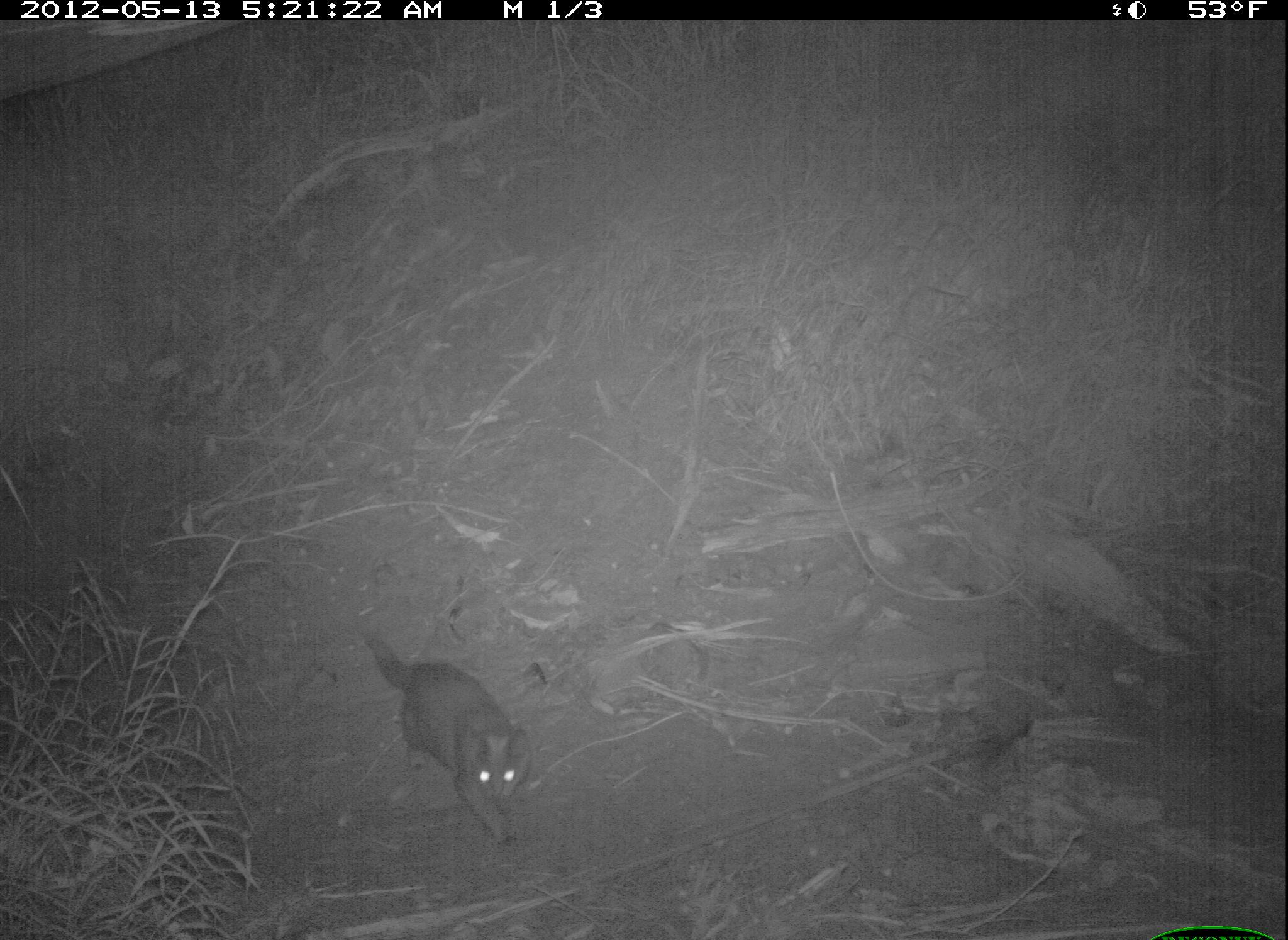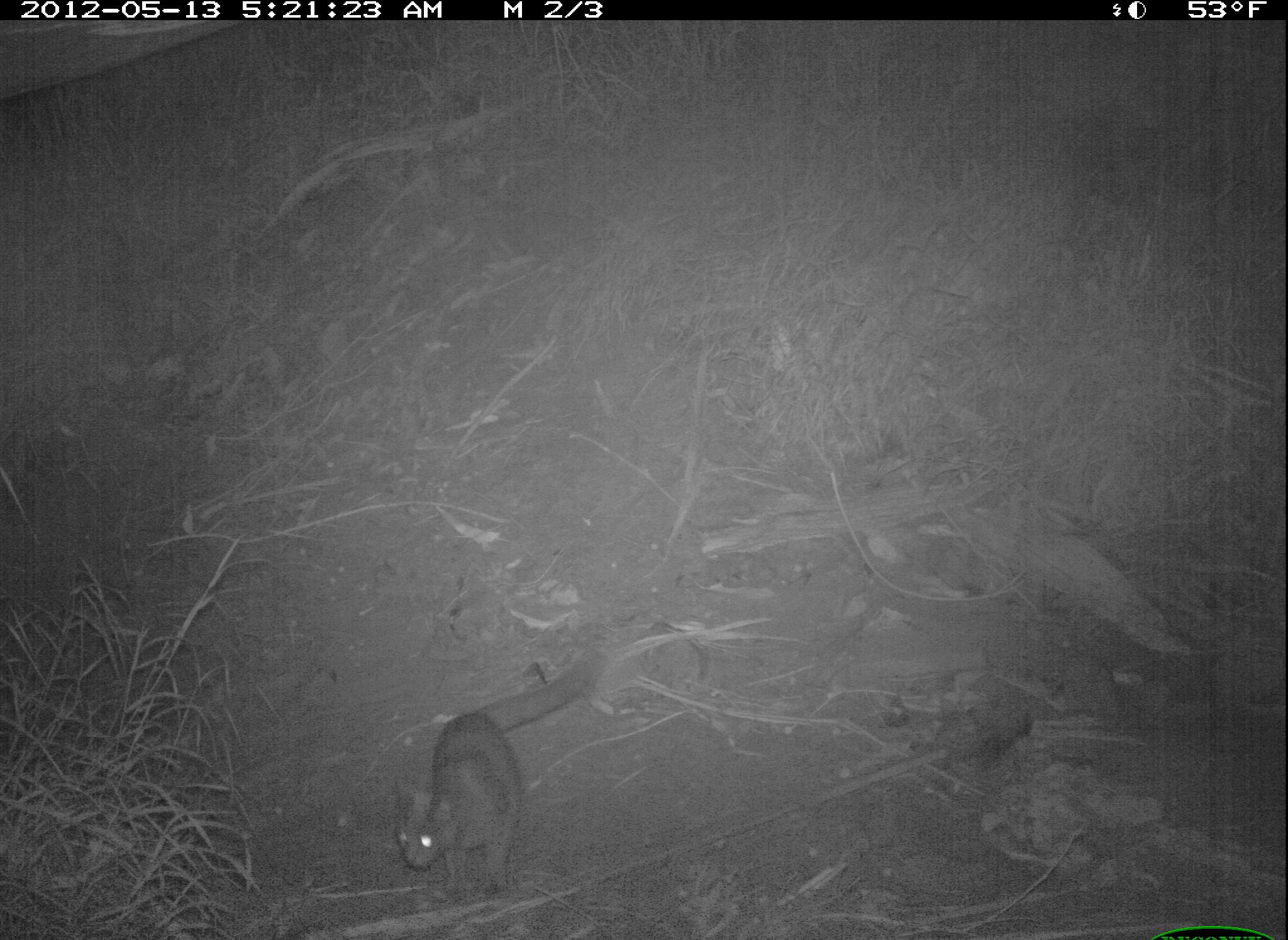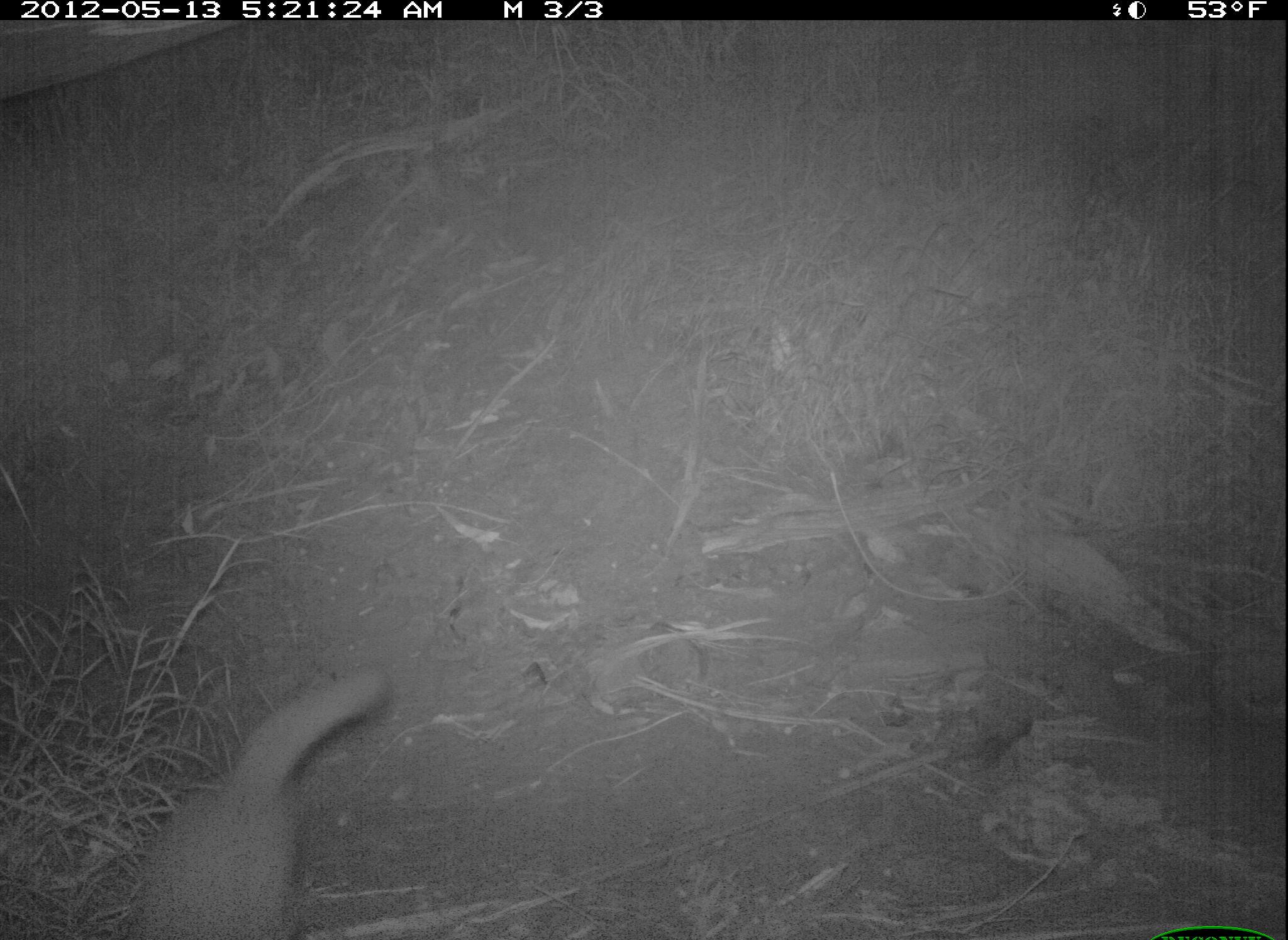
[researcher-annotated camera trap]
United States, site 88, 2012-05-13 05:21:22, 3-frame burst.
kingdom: Animalia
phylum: Chordata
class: Mammalia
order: Carnivora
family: Felidae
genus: Felis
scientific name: Felis catus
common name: cat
Cat (Felis catus).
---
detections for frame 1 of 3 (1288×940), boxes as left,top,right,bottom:
cat: 351,614,552,855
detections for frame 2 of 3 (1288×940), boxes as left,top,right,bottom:
cat: 385,644,615,905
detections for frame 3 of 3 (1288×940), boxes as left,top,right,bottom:
cat: 114,665,415,936